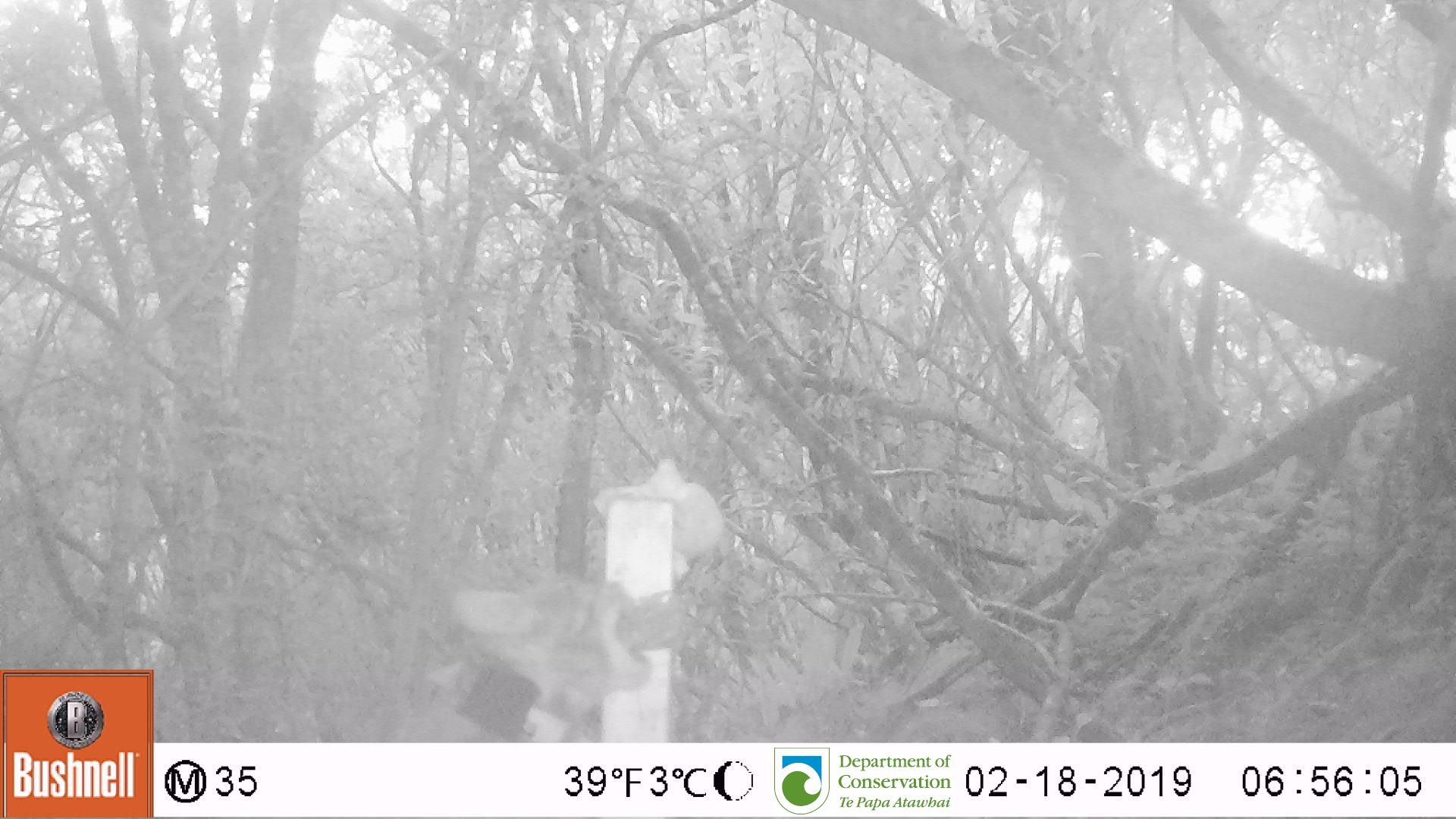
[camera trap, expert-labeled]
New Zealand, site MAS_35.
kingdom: Animalia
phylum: Chordata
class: Mammalia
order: Carnivora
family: Felidae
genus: Felis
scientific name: Felis catus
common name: domestic cat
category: cat